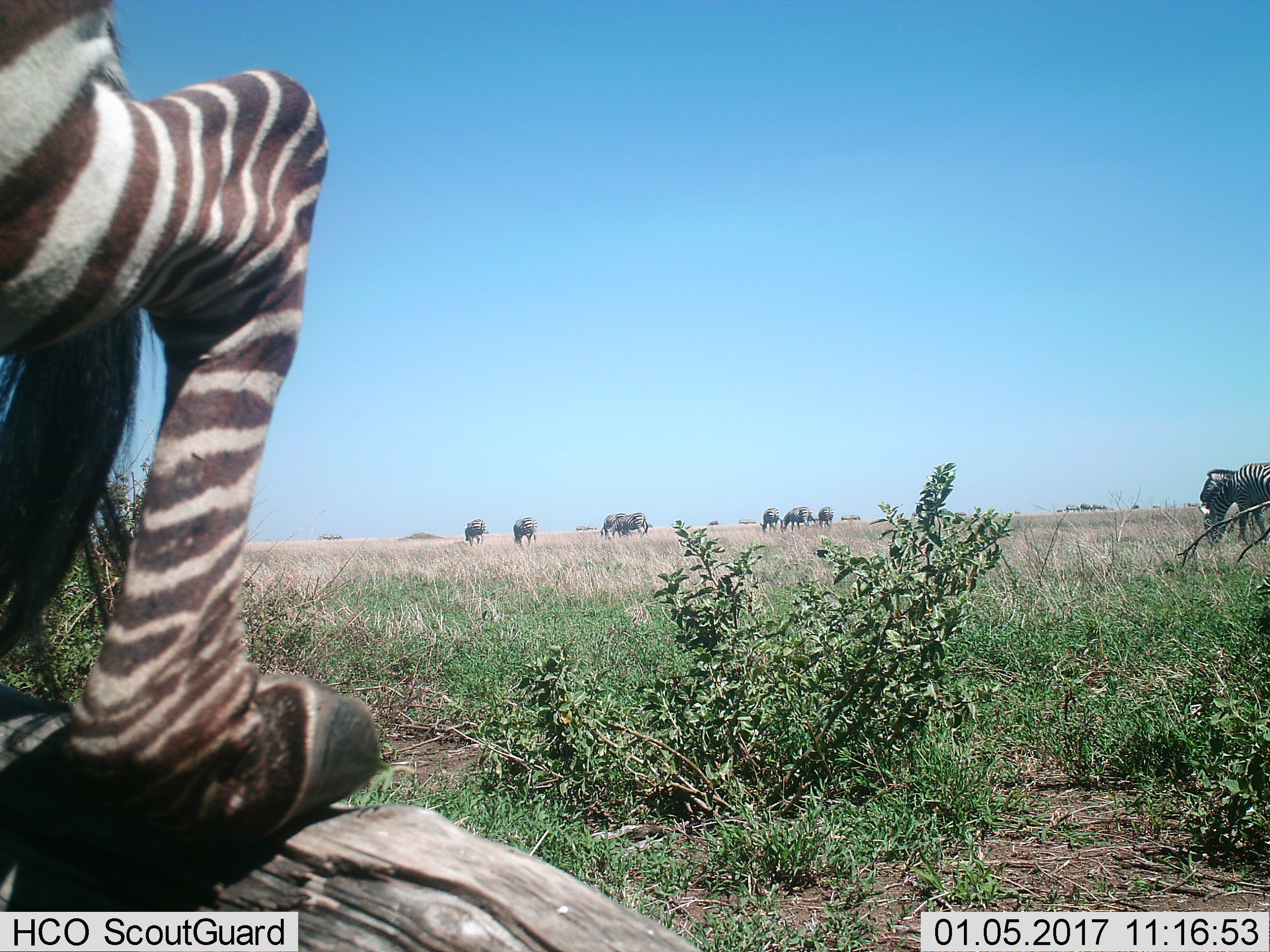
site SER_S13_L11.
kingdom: Animalia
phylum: Chordata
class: Mammalia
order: Perissodactyla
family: Equidae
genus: Equus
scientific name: Equus quagga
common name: plains zebra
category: zebraplains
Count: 11-50.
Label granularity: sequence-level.